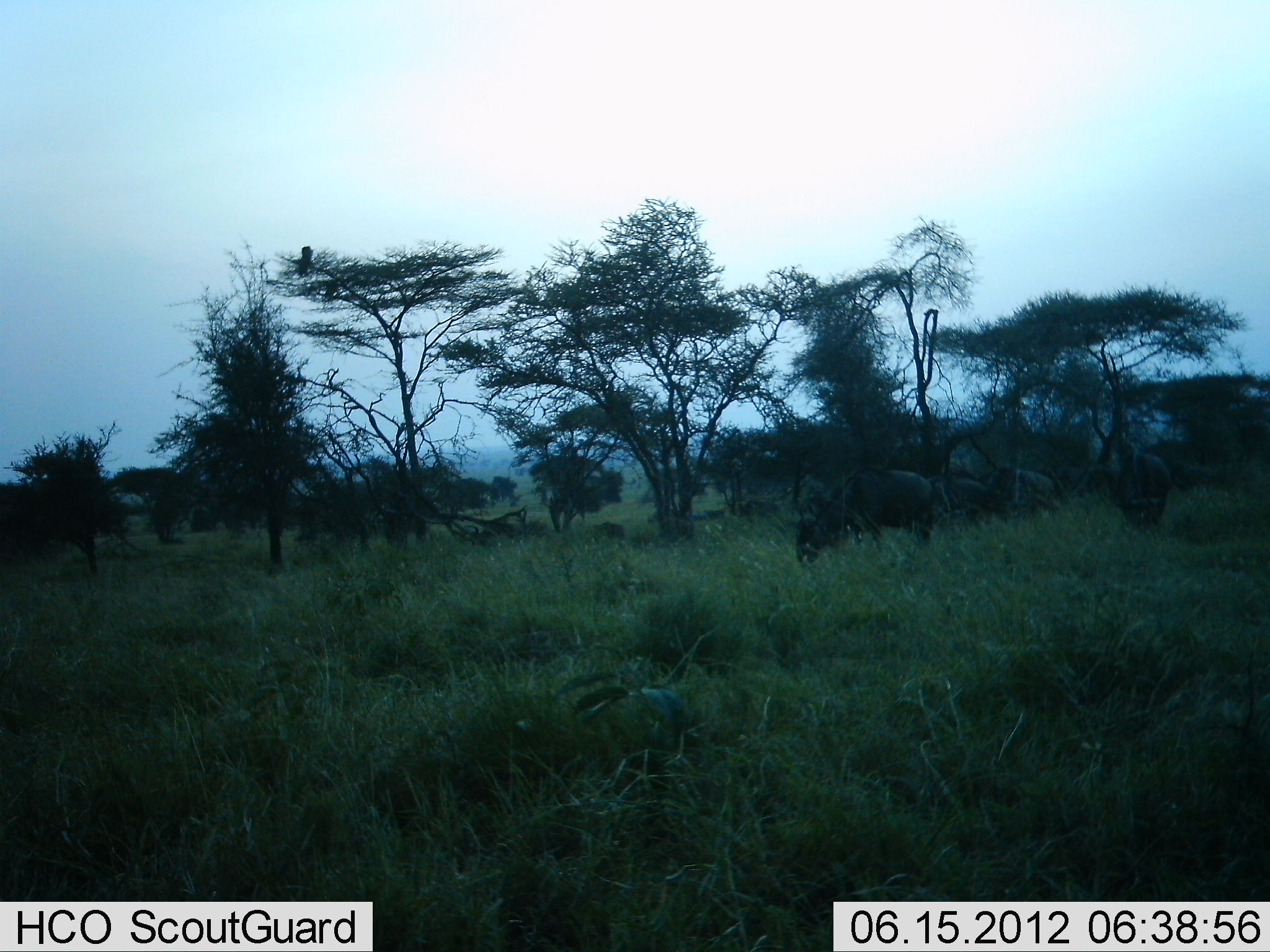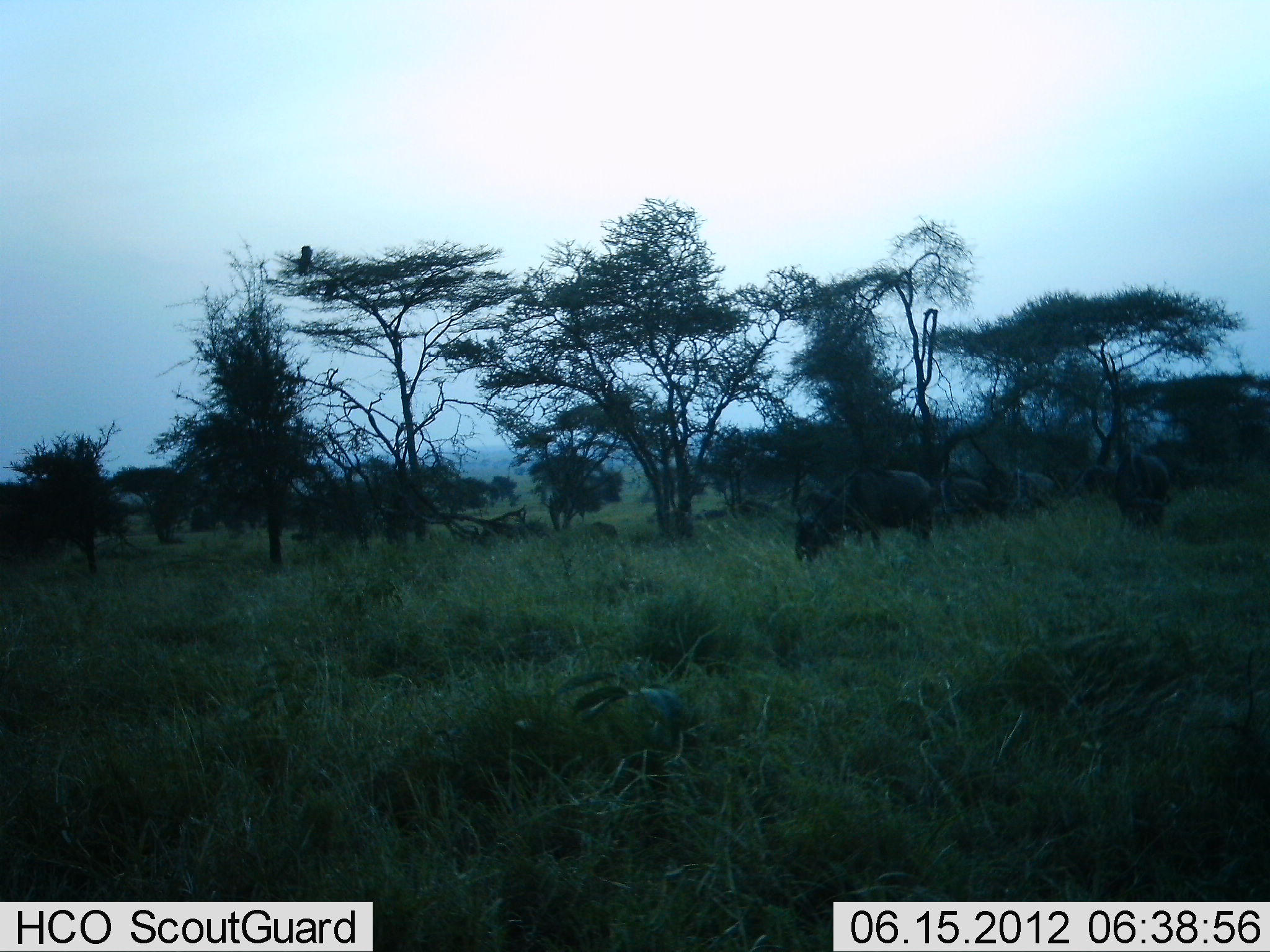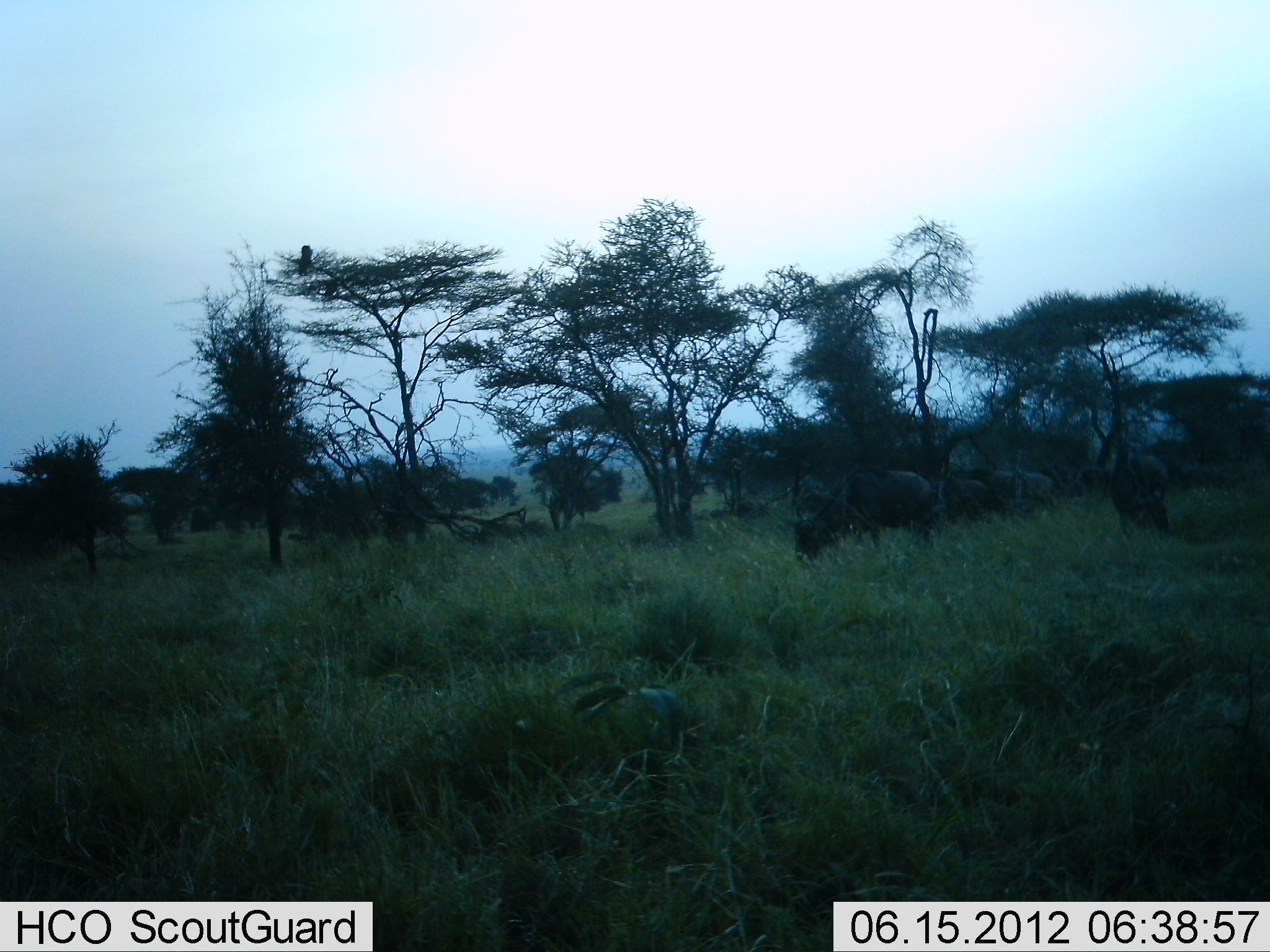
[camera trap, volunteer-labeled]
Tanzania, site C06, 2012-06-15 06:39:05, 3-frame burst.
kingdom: Animalia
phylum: Chordata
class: Mammalia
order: Artiodactyla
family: Bovidae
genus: Connochaetes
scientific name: Connochaetes taurinus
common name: blue wildebeest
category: wildebeest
Wildebeest (blue wildebeest) (Connochaetes taurinus), count 7. Behavior (volunteer vote fractions): standing 40%, resting 0%, moving 20%, interacting 0%. Young present (vote fraction): 0%. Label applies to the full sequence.